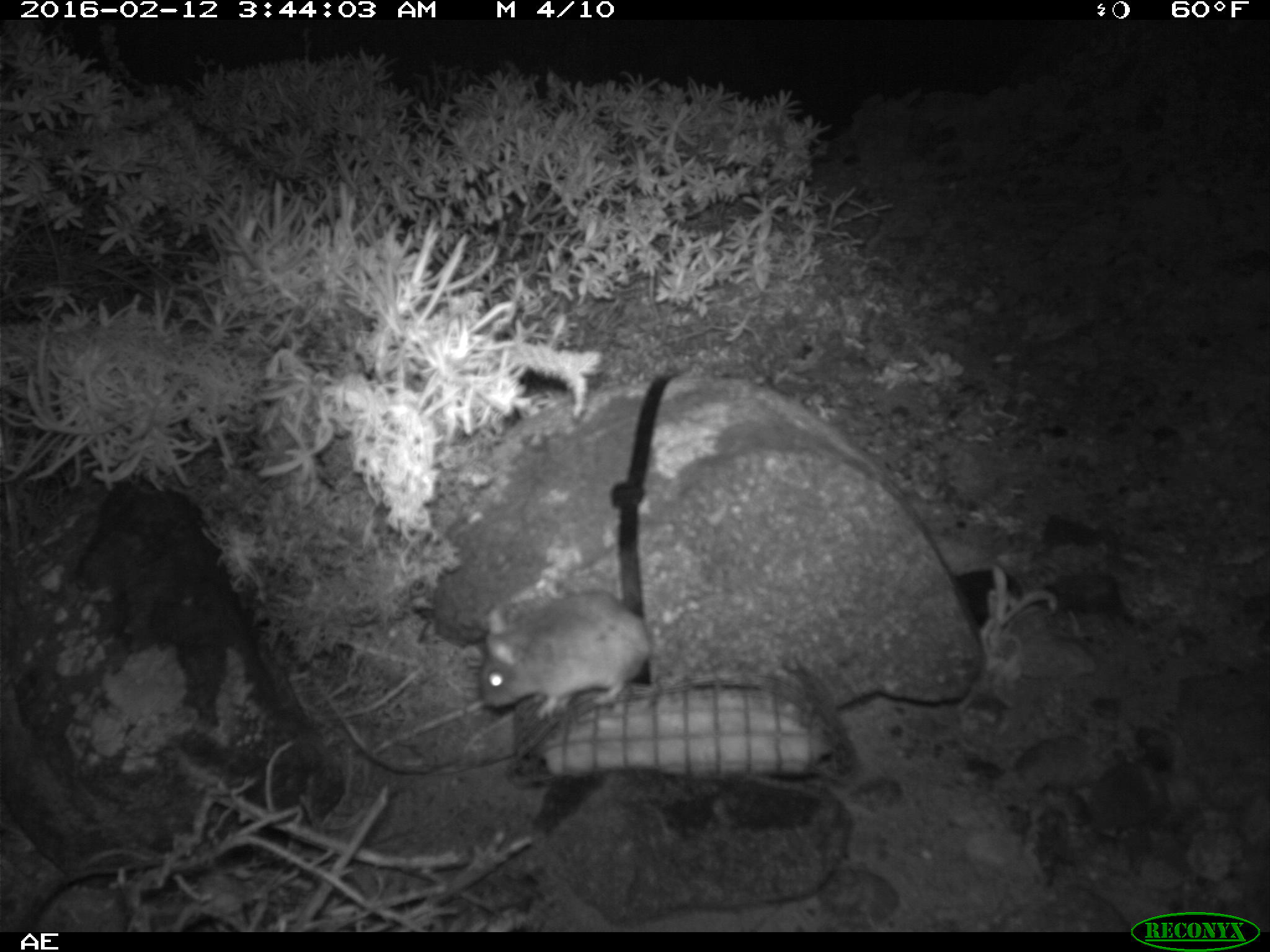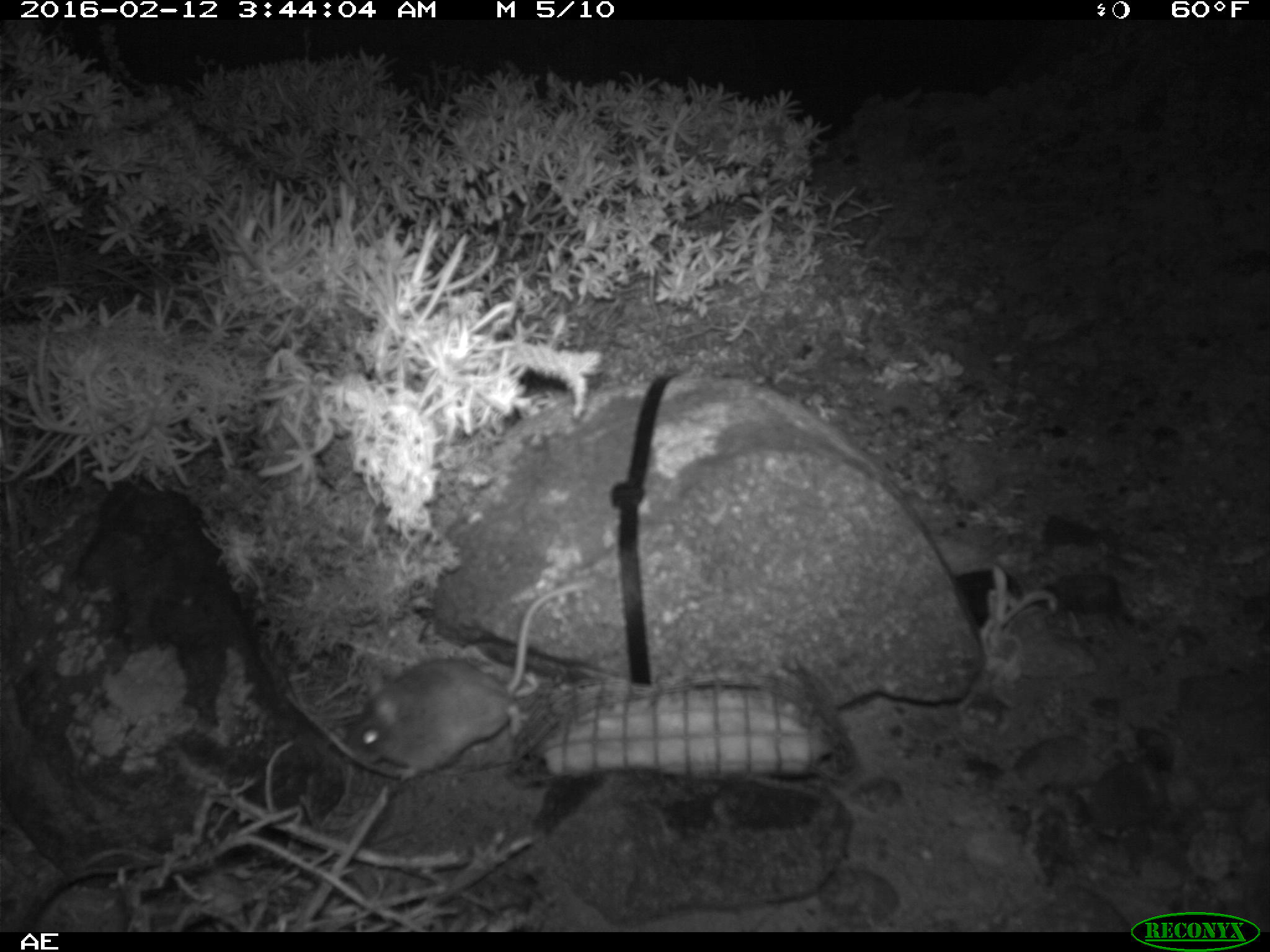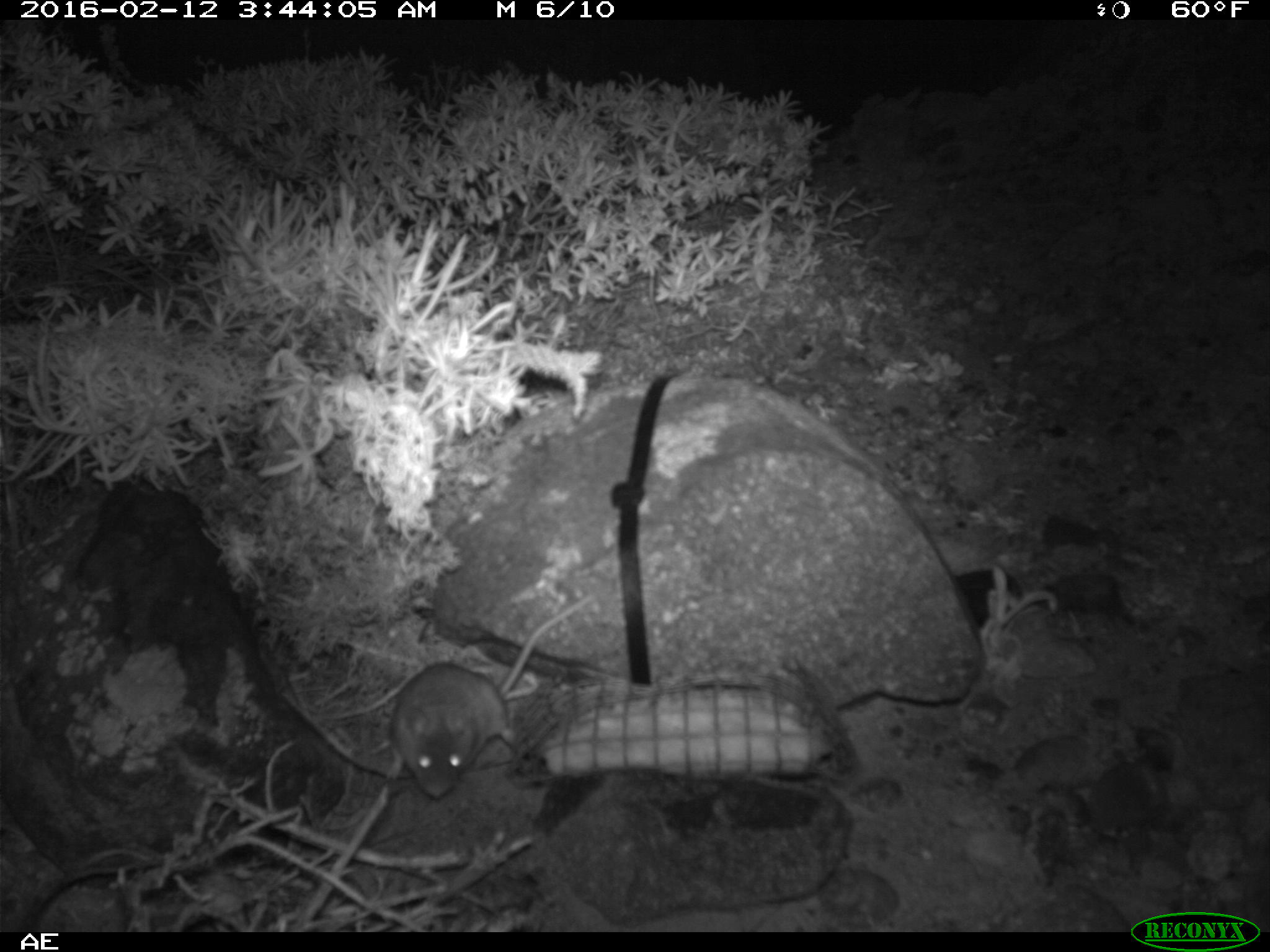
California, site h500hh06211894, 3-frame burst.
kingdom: Animalia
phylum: Chordata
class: Mammalia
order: Rodentia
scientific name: Rodentia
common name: rodent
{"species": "rodent (Rodentia)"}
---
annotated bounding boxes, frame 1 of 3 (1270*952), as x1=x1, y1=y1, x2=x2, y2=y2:
rodent: x1=479, y1=588, x2=649, y2=718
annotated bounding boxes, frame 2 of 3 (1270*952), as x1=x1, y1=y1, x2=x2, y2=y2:
rodent: x1=348, y1=575, x2=587, y2=780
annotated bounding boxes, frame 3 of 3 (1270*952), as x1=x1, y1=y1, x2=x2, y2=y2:
rodent: x1=385, y1=593, x2=593, y2=799